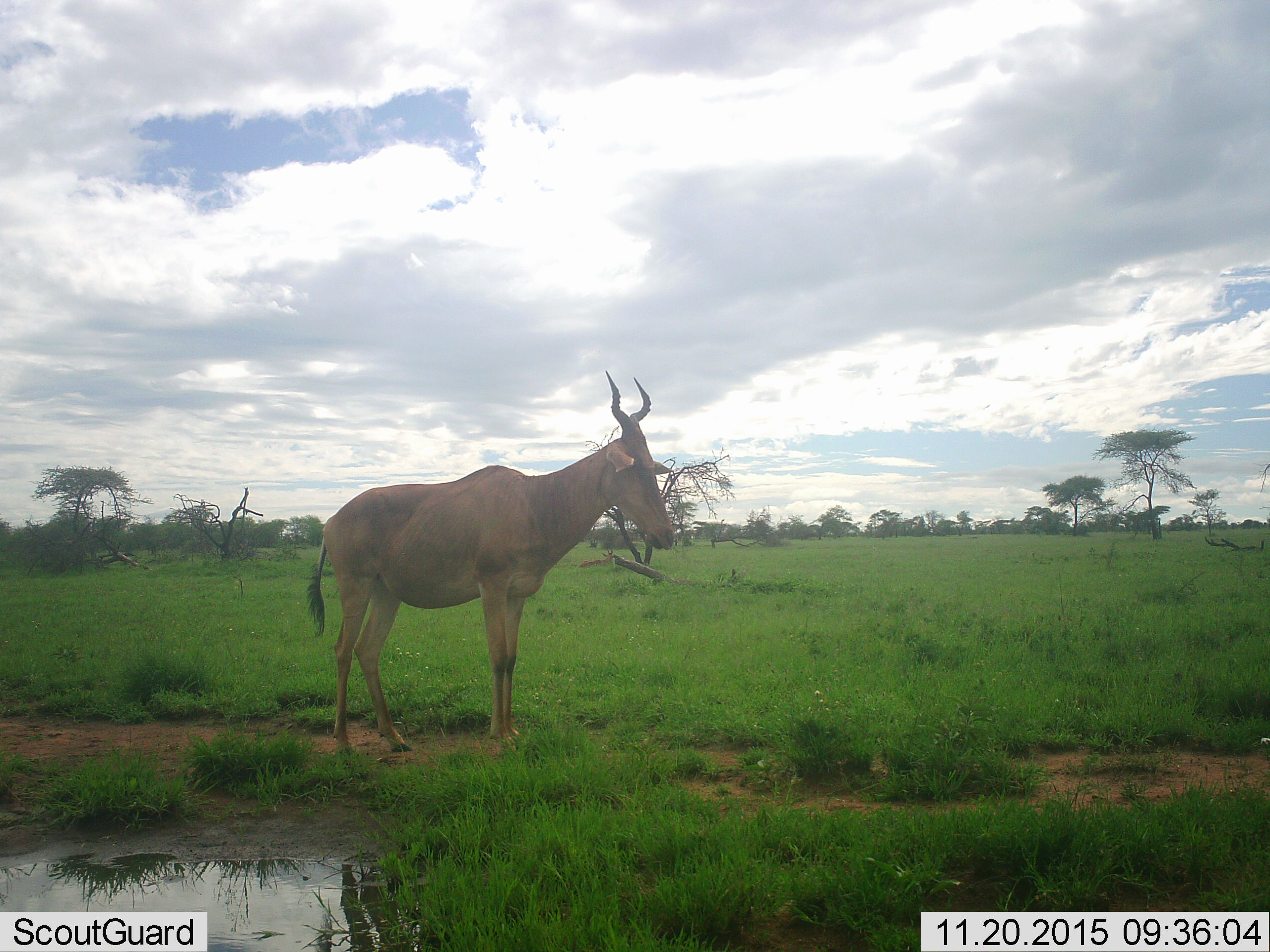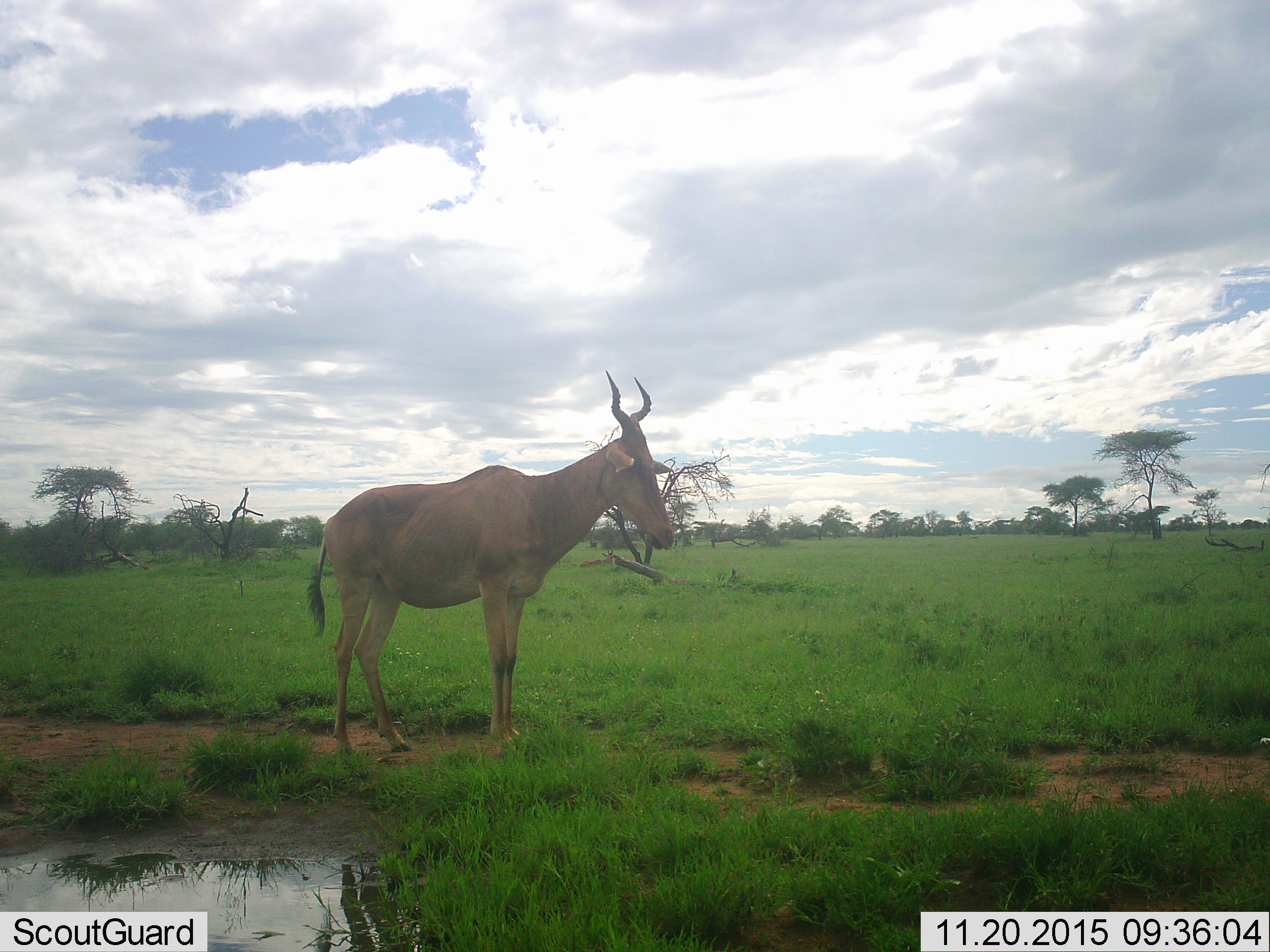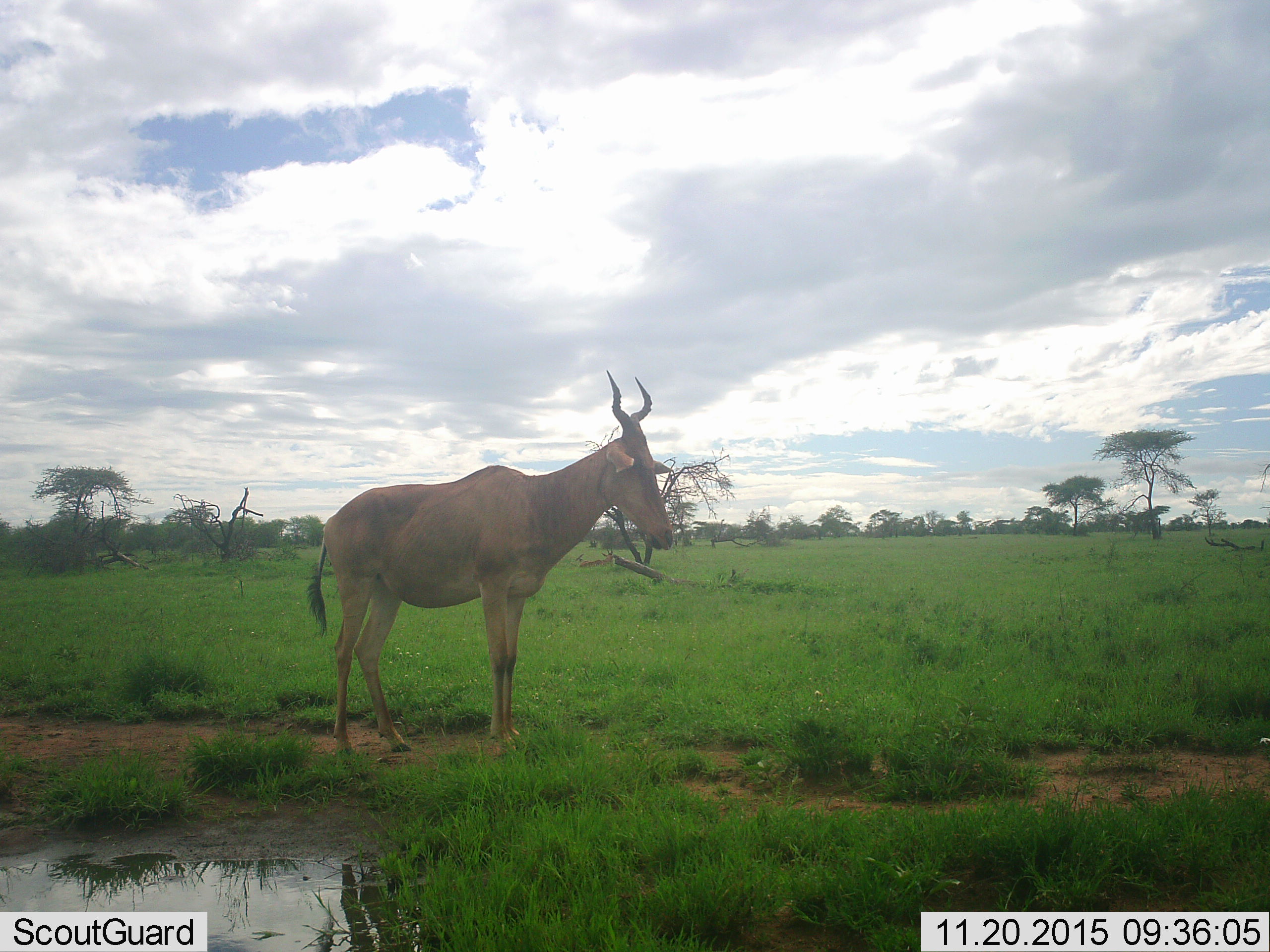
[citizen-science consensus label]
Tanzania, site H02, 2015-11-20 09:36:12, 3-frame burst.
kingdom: Animalia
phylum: Chordata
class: Mammalia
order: Artiodactyla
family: Bovidae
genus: Alcelaphus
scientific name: Alcelaphus buselaphus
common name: hartebeest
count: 1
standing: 90%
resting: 20%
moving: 10%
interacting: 0%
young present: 0%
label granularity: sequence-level